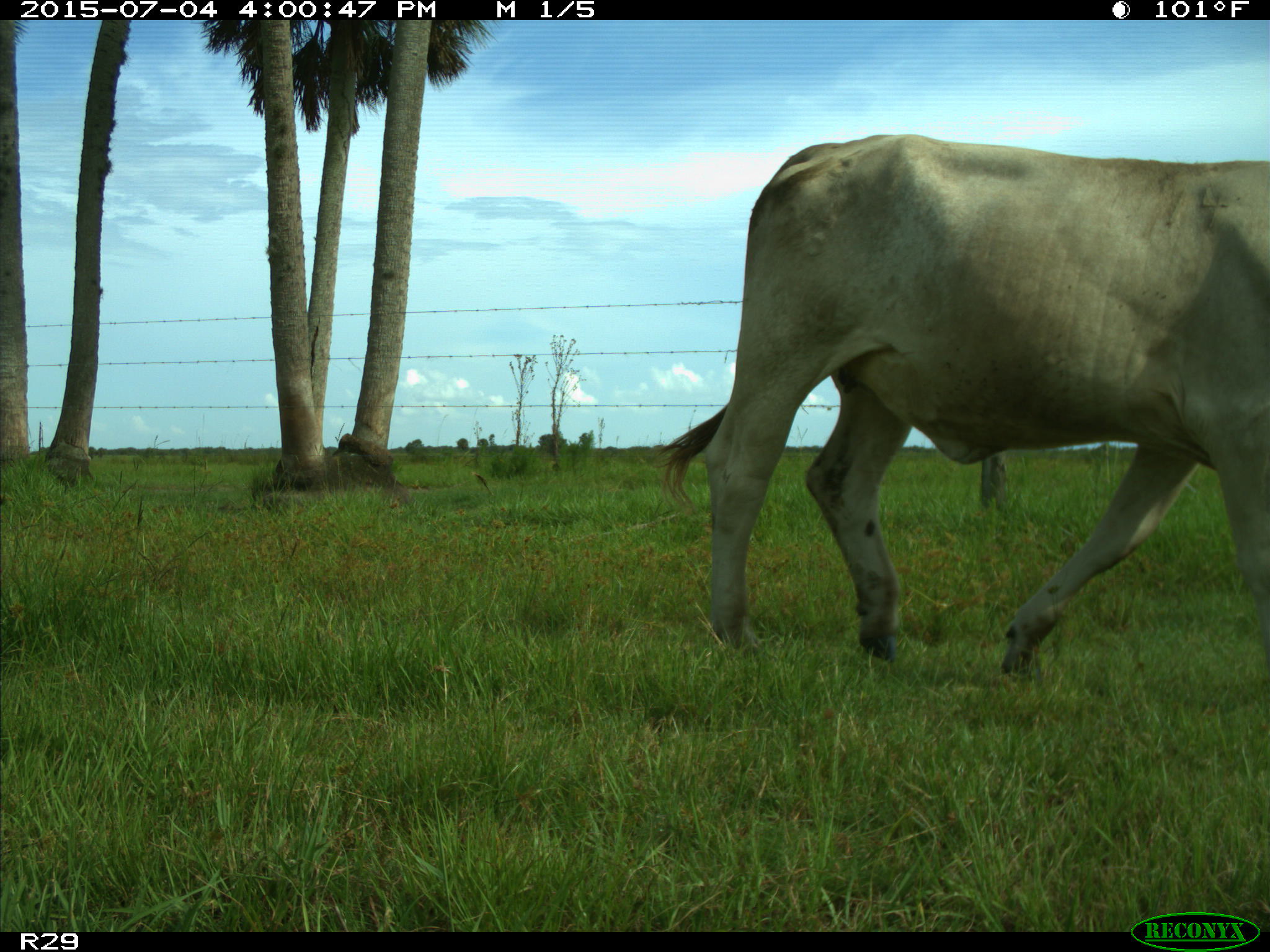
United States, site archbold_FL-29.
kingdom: Animalia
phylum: Chordata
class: Mammalia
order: Artiodactyla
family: Bovidae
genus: Bos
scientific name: Bos taurus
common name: domestic cow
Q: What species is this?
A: Bos taurus (domestic cow).